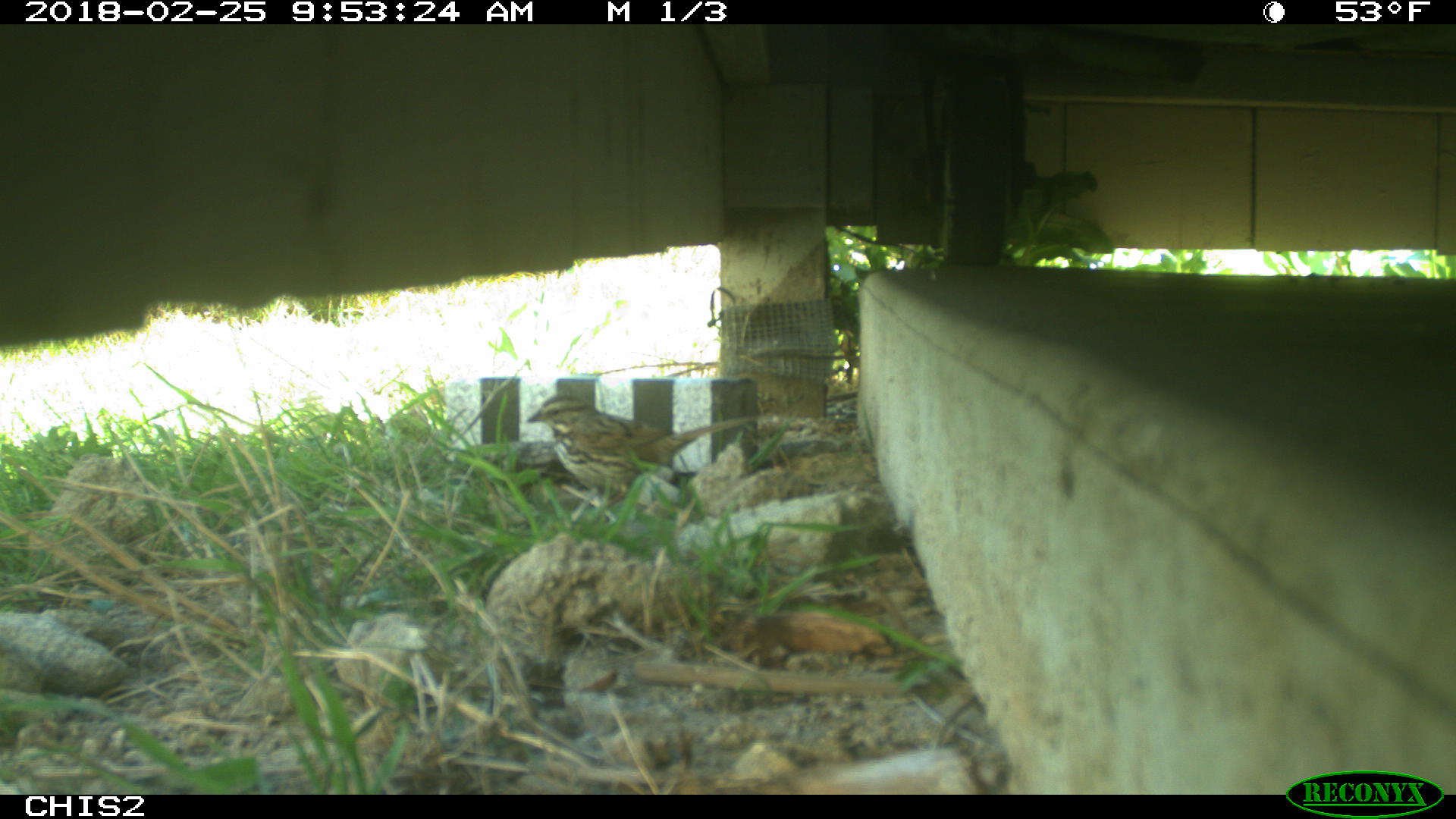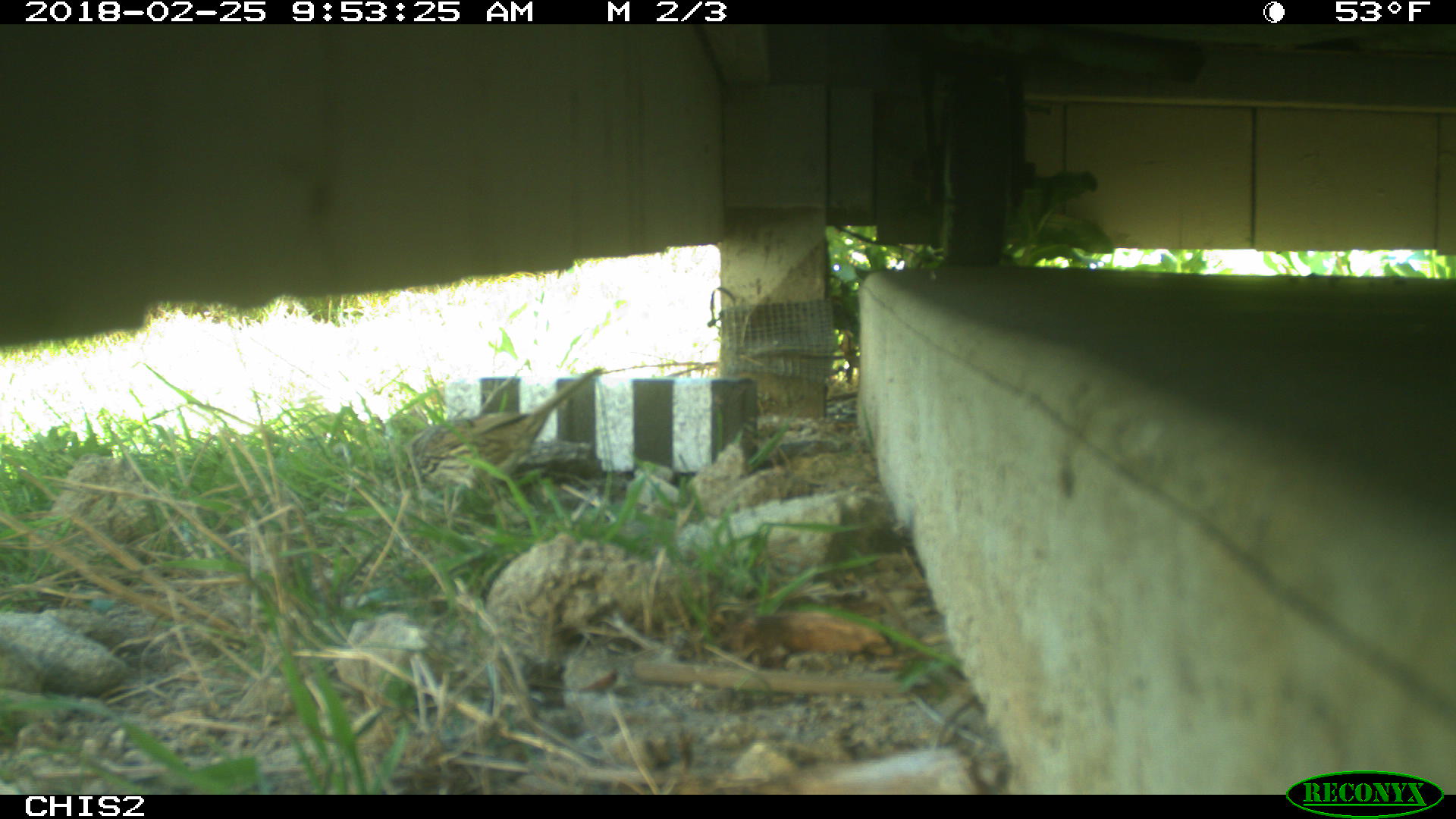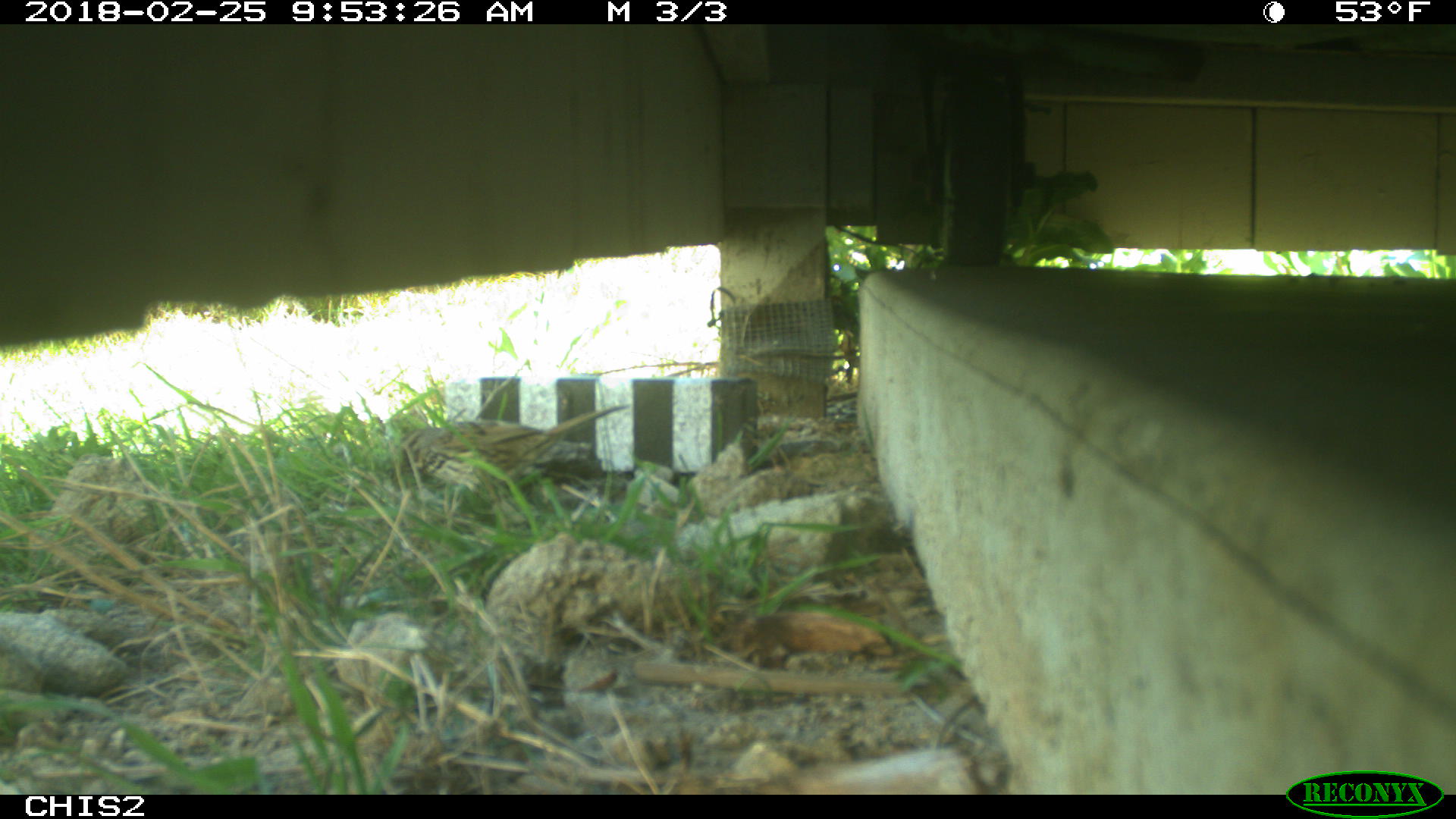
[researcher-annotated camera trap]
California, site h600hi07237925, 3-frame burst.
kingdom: Animalia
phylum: Chordata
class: Aves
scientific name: Aves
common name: bird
Bird (Aves).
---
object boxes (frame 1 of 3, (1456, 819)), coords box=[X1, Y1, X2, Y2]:
bird: box=[525, 393, 758, 510]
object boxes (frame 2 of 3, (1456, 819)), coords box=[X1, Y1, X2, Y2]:
bird: box=[400, 366, 604, 479]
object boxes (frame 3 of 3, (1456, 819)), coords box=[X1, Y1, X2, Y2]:
bird: box=[397, 403, 630, 526]